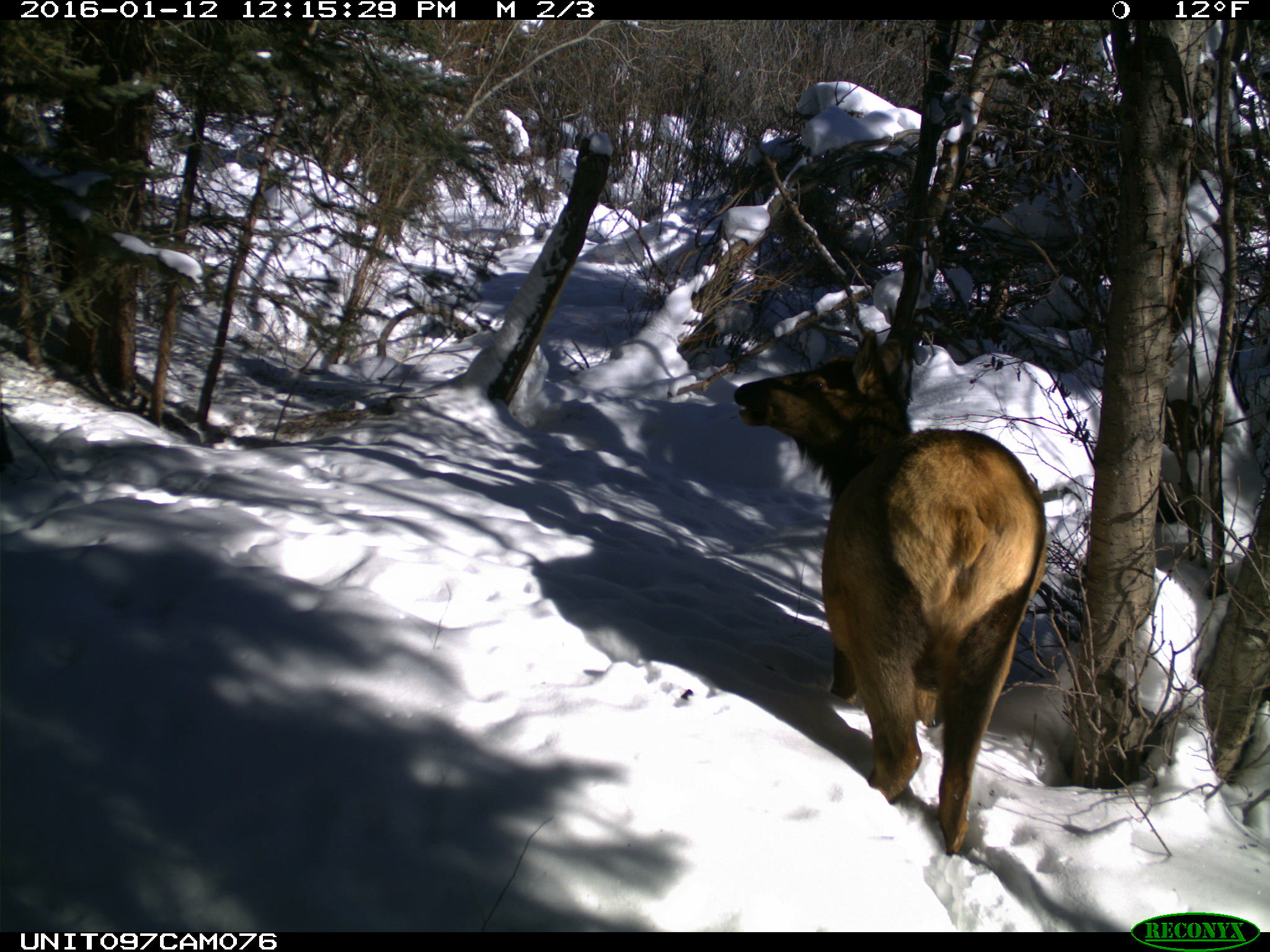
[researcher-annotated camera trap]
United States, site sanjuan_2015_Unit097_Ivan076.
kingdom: Animalia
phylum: Chordata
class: Mammalia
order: Artiodactyla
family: Cervidae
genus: Cervus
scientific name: Cervus elaphus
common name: red deer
Cervus elaphus (red deer).